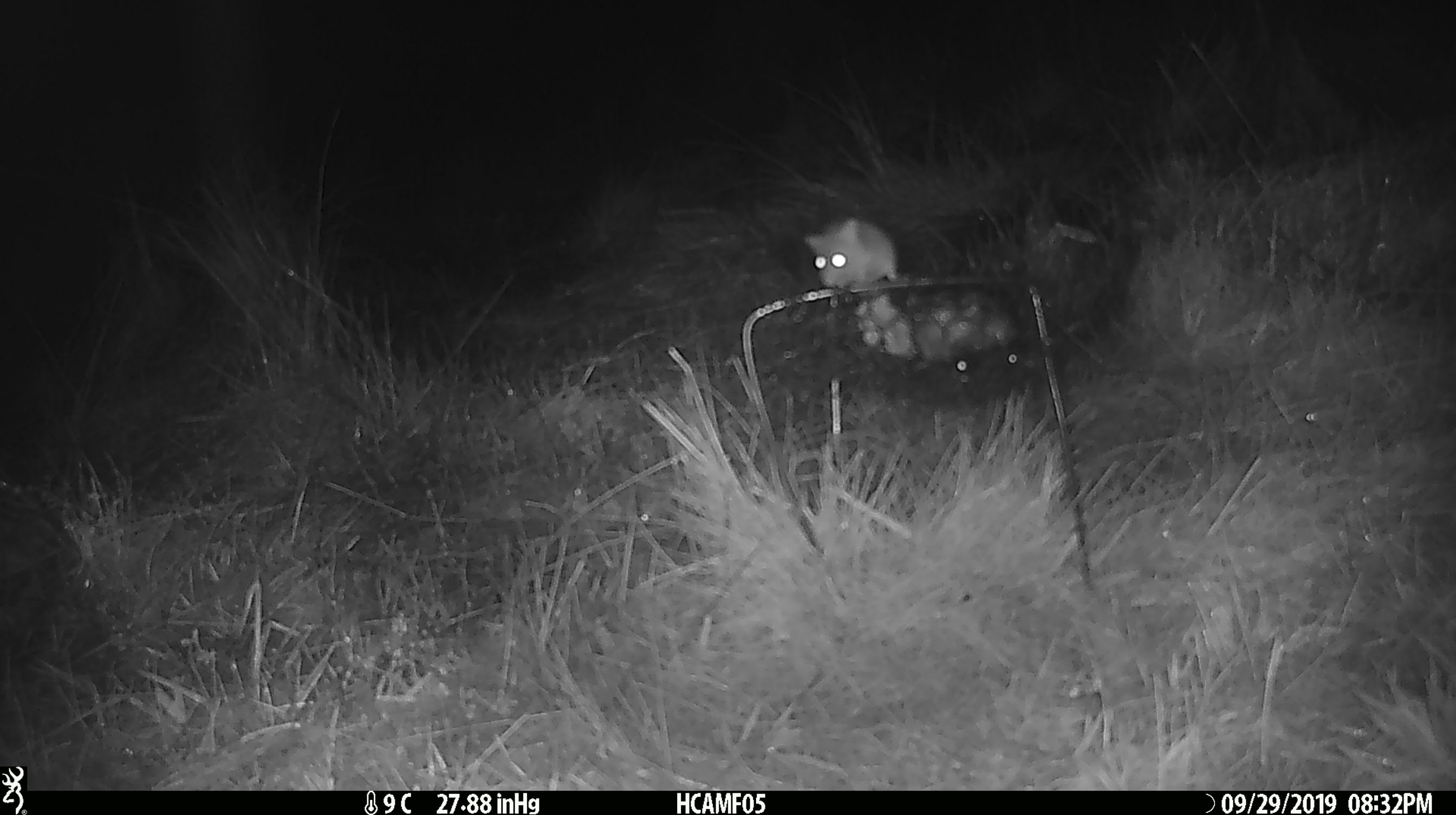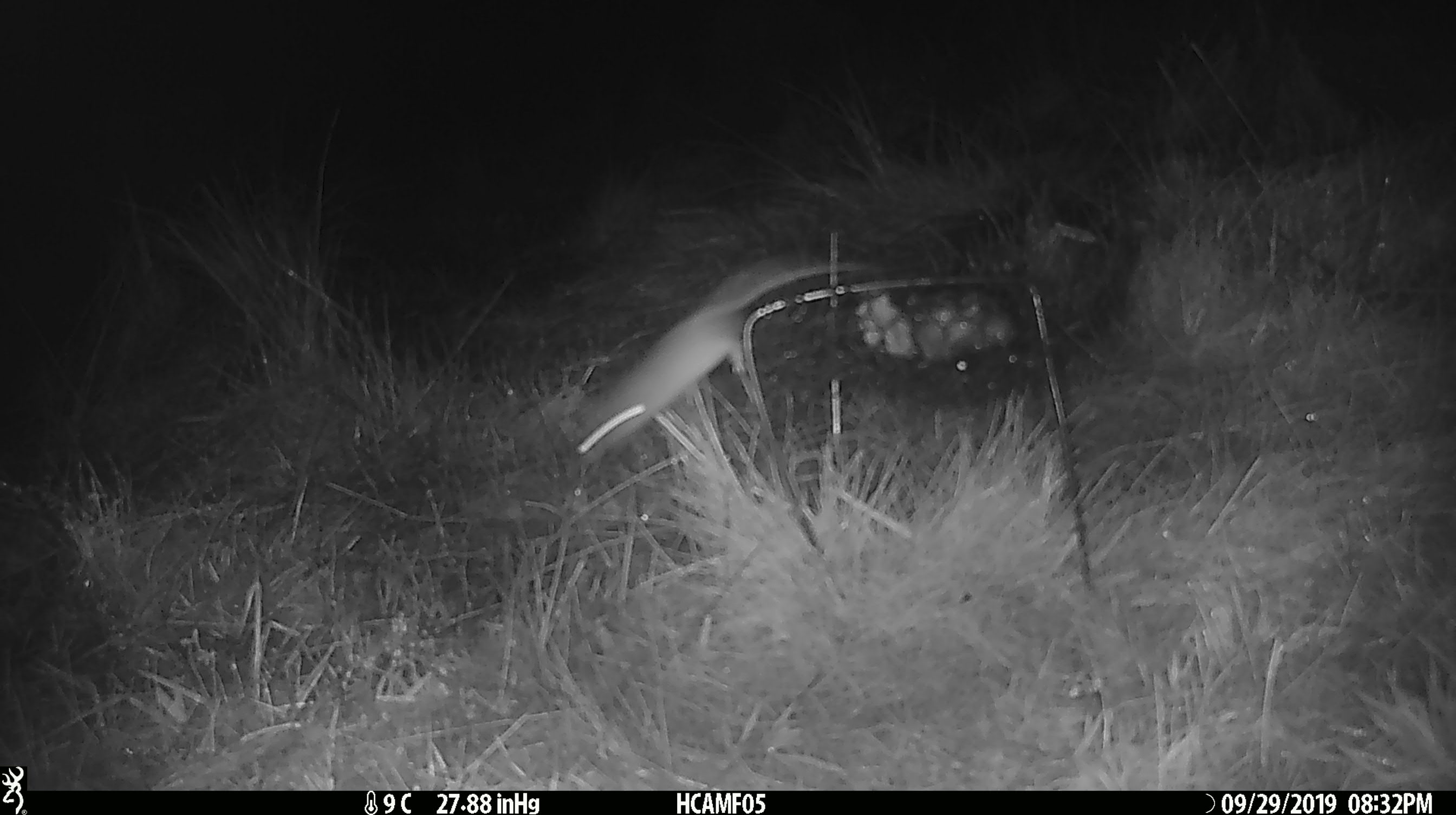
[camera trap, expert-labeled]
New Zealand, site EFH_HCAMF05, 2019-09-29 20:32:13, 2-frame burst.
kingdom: Animalia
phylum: Chordata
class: Mammalia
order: Rodentia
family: Muridae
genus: Mus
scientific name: Mus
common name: mouse